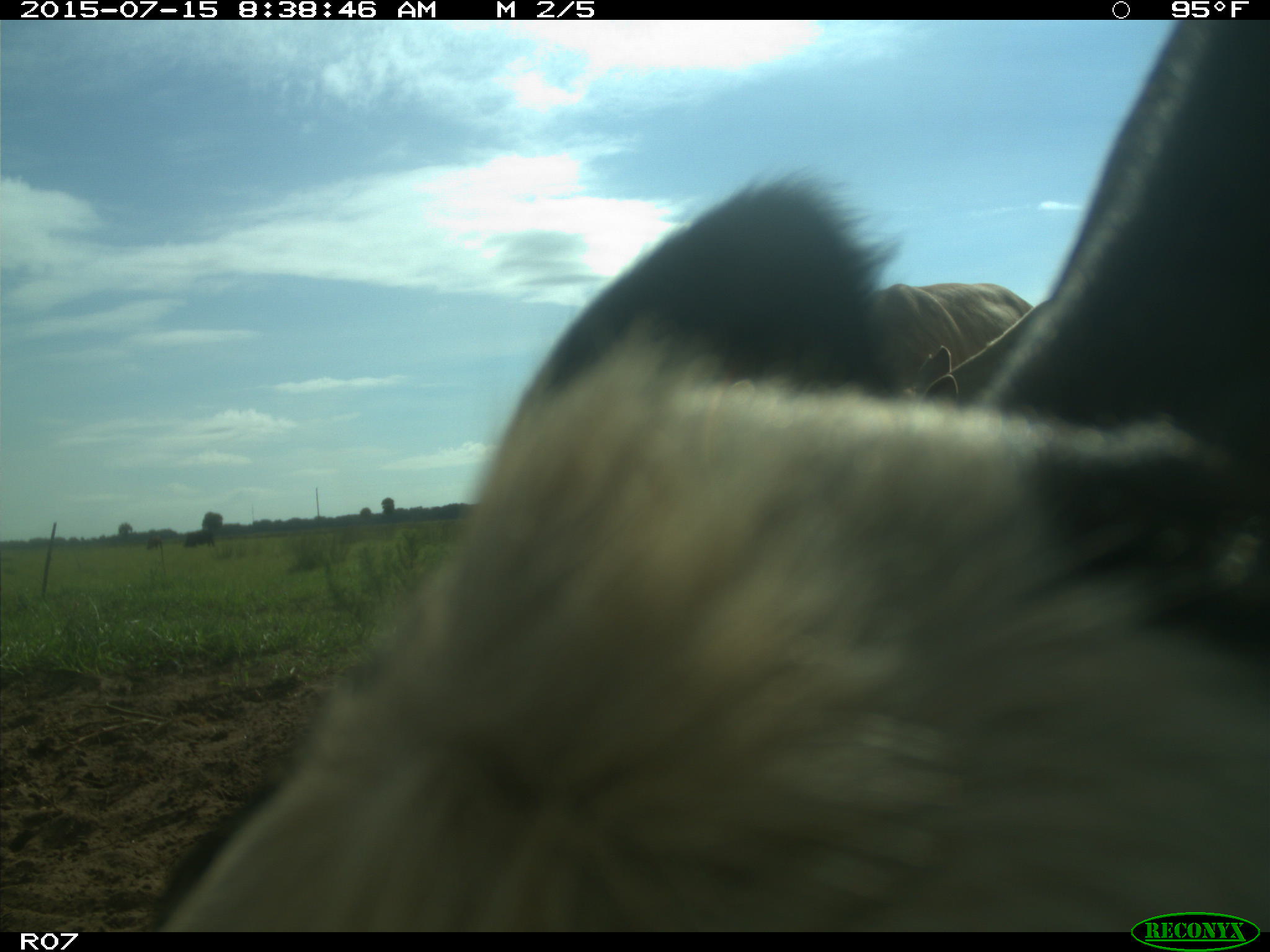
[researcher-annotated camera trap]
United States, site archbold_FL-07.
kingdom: Animalia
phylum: Chordata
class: Mammalia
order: Artiodactyla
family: Bovidae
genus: Bos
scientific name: Bos taurus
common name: domestic cow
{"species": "Bos taurus (domestic cow)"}